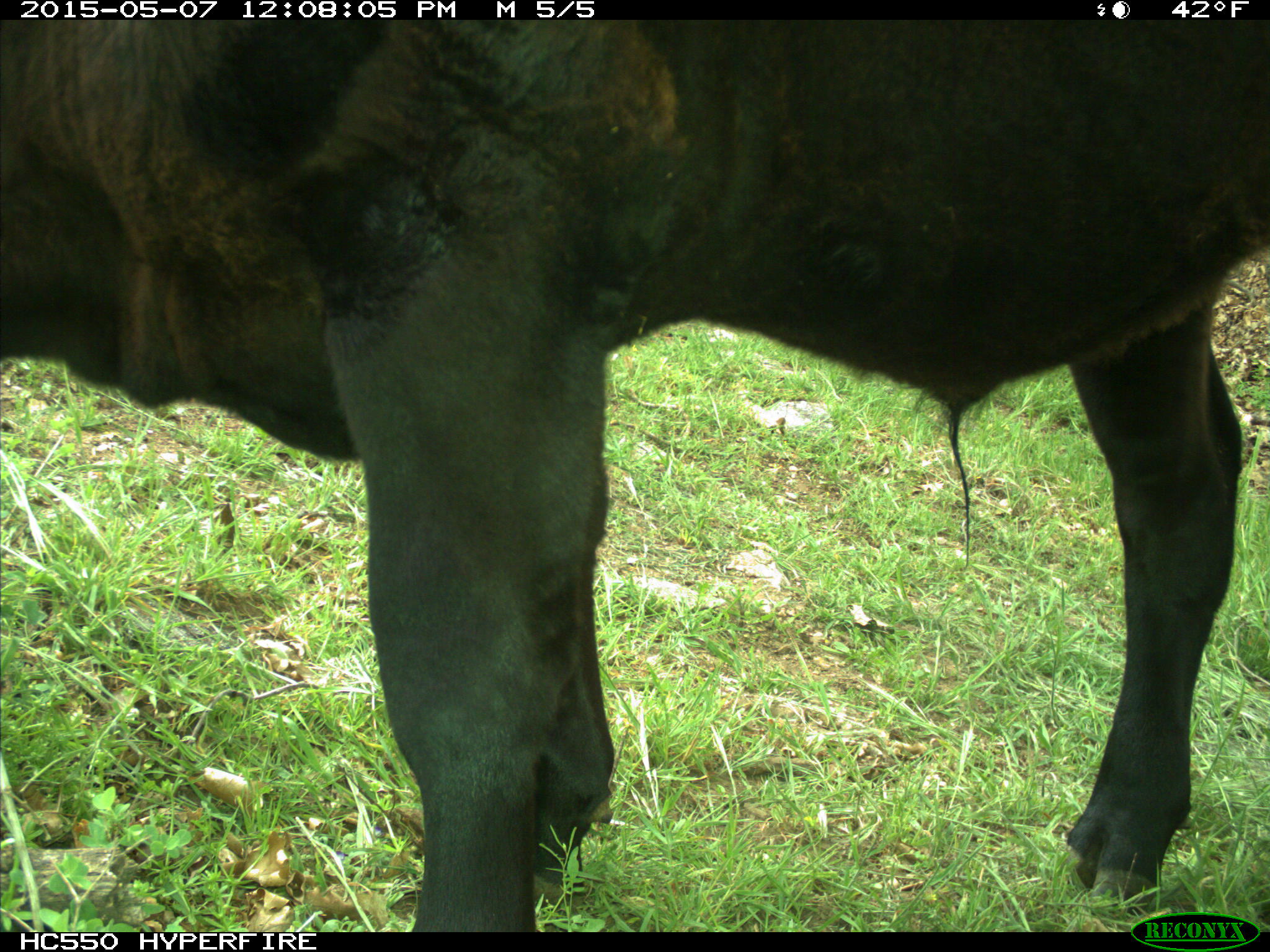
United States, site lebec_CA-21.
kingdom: Animalia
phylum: Chordata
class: Mammalia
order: Artiodactyla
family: Bovidae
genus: Bos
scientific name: Bos taurus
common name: domestic cow